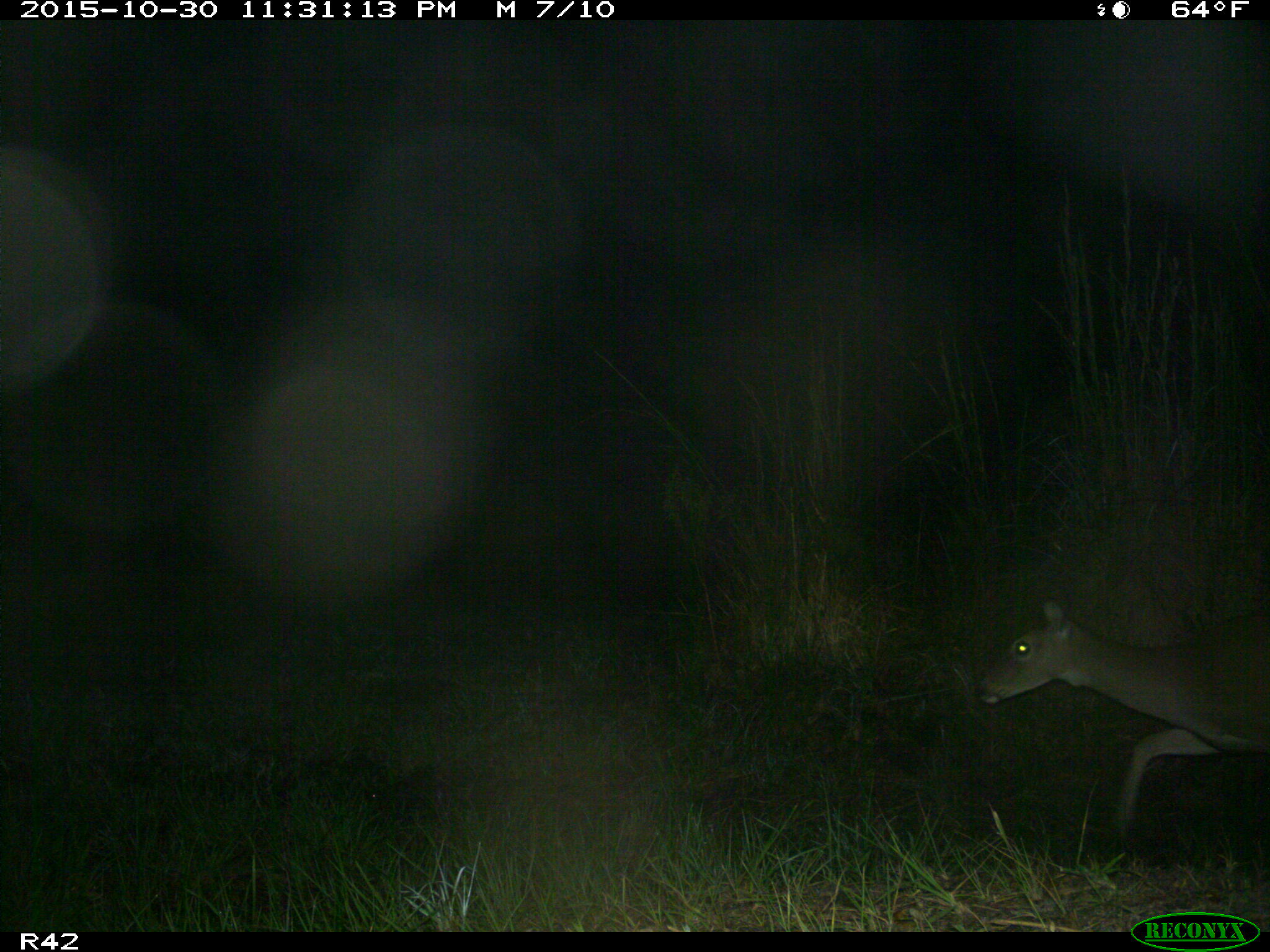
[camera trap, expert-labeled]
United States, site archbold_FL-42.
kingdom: Animalia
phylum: Chordata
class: Mammalia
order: Artiodactyla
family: Cervidae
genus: Odocoileus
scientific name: Odocoileus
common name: deer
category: unidentified deer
Unidentified deer (deer) (Odocoileus).